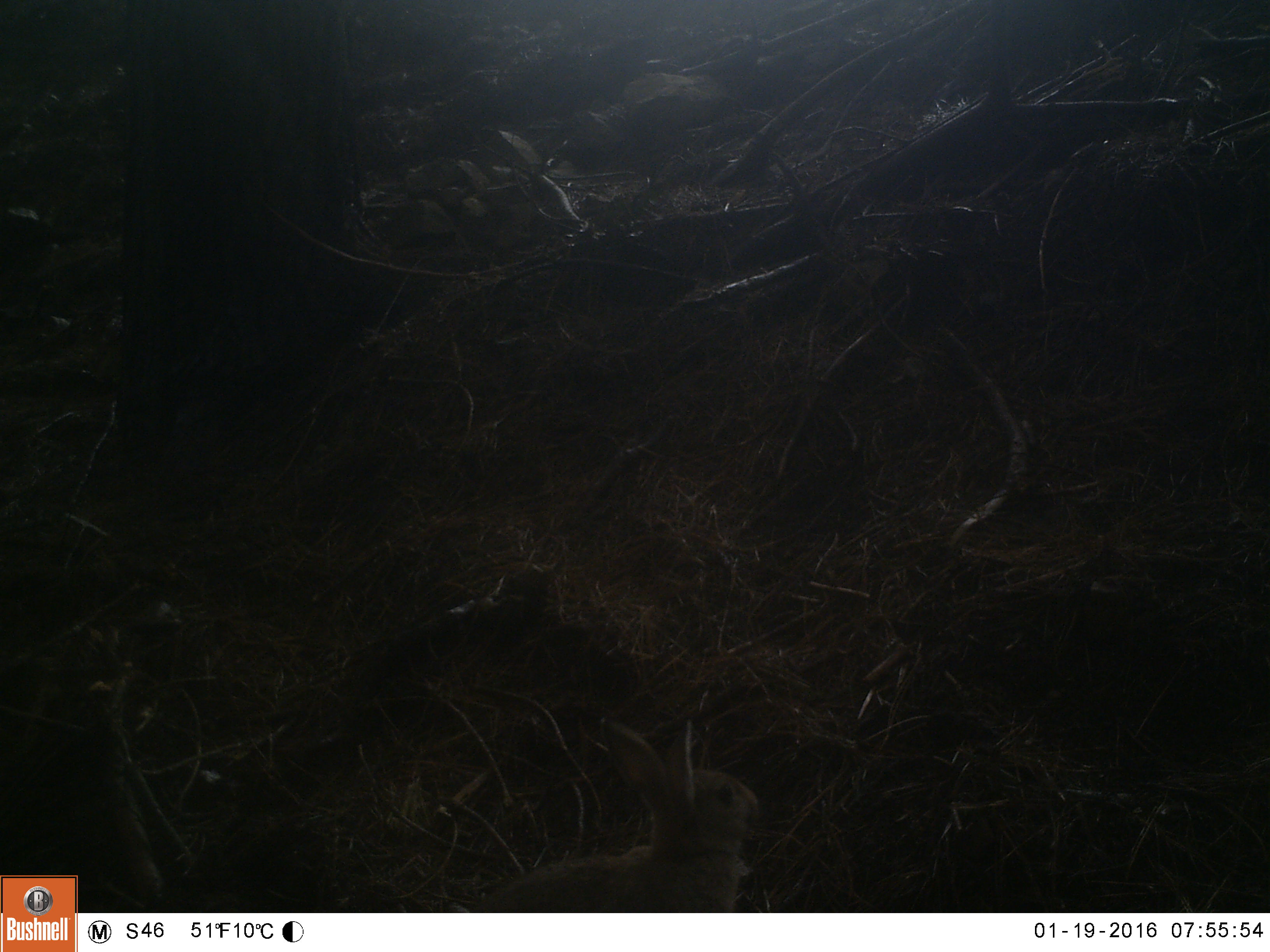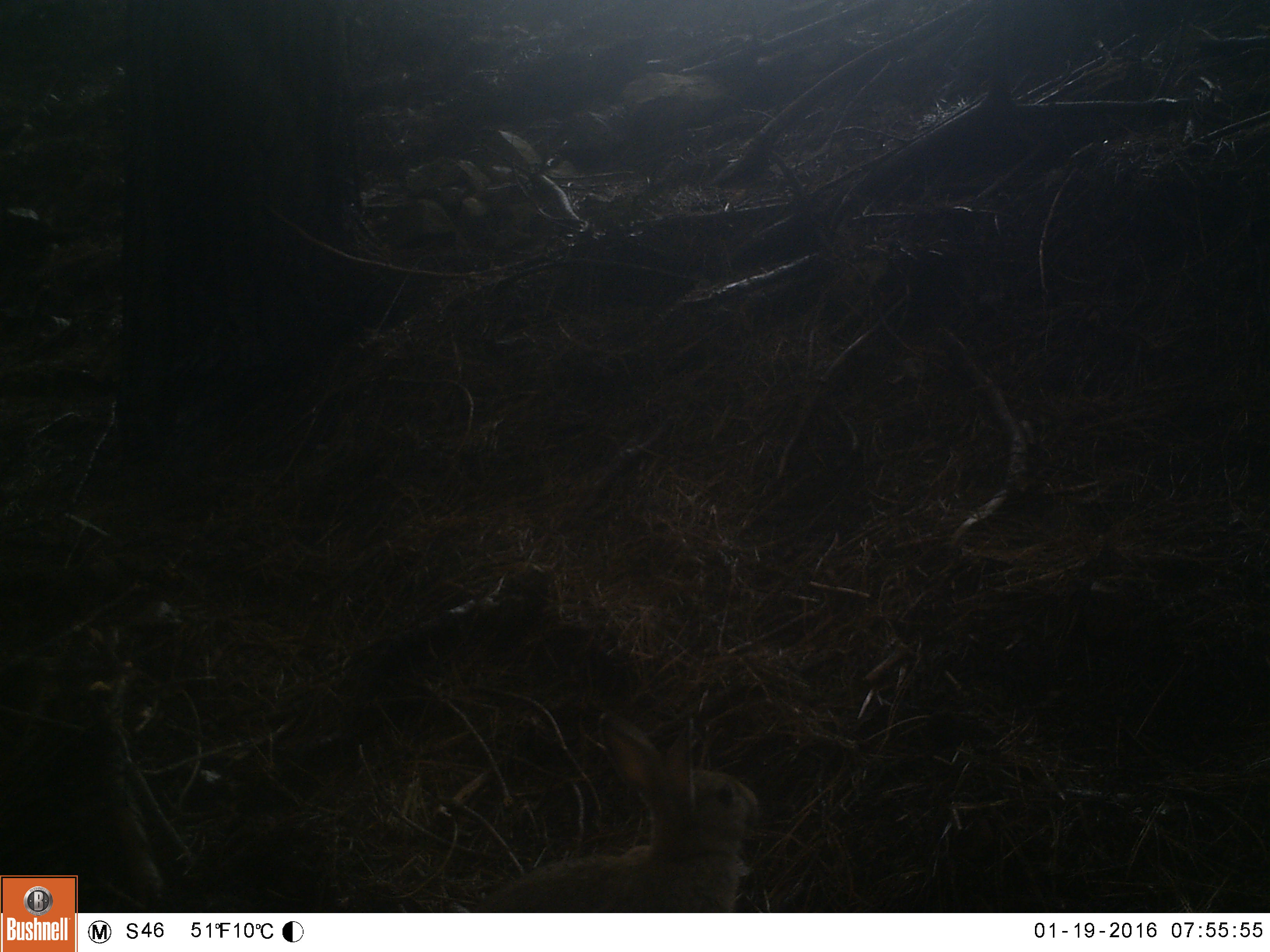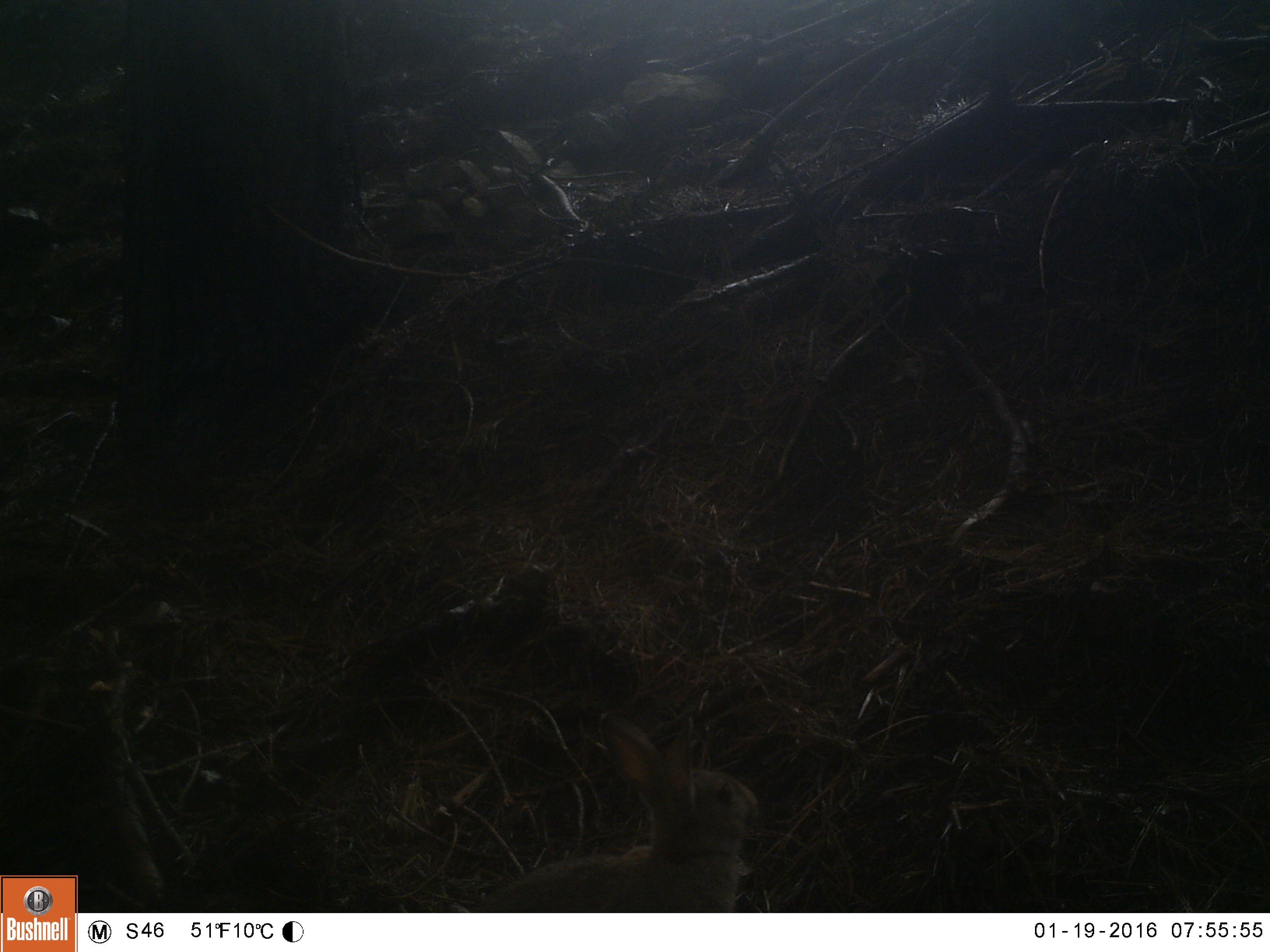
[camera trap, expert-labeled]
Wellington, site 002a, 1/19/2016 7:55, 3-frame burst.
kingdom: Animalia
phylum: Chordata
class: Mammalia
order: Lagomorpha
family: Leporidae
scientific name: Leporidae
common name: rabbit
Rabbit (Leporidae).